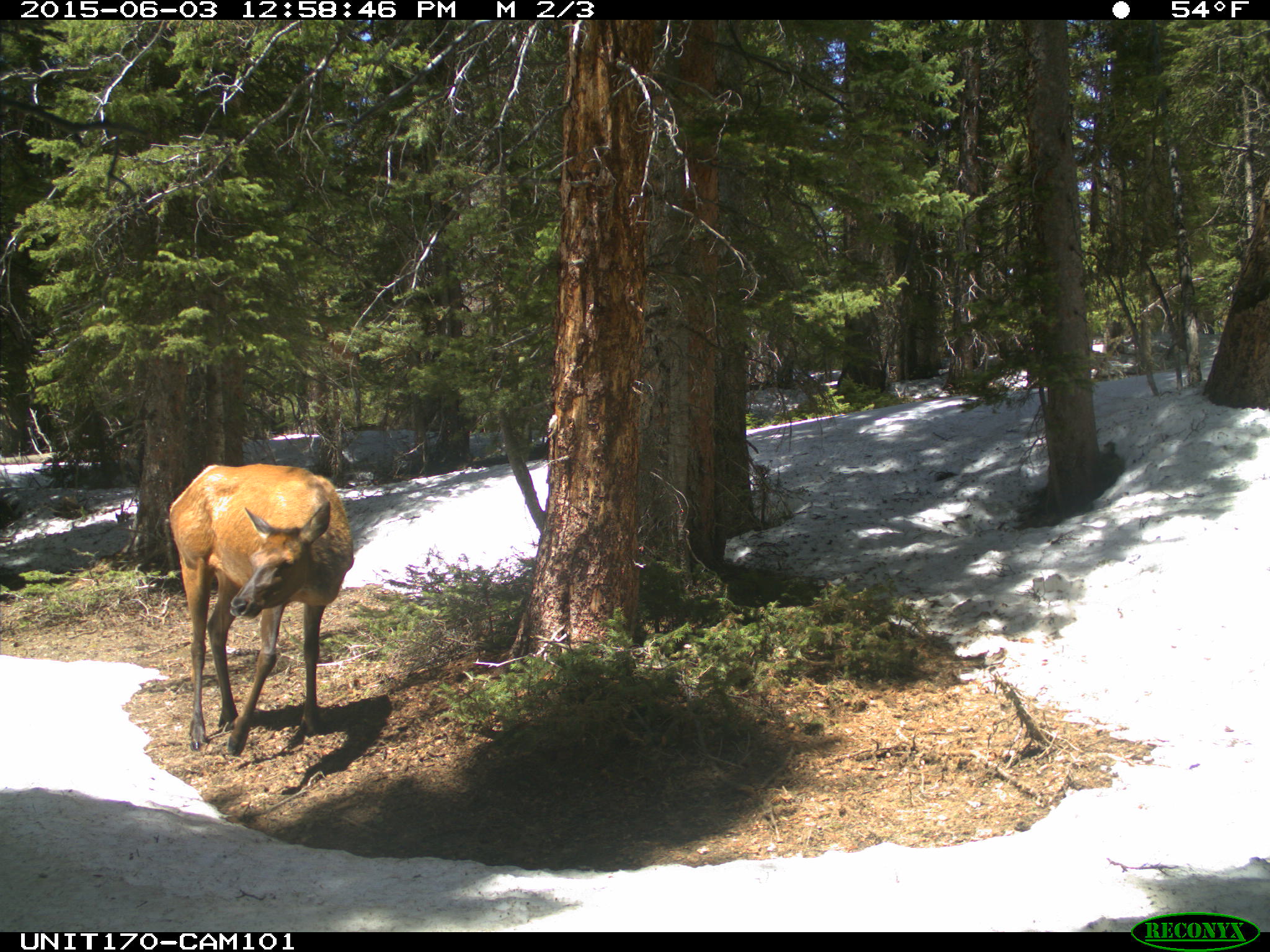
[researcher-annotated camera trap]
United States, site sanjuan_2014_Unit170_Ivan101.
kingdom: Animalia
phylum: Chordata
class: Mammalia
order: Artiodactyla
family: Cervidae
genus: Cervus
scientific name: Cervus elaphus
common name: red deer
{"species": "Cervus elaphus (red deer)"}